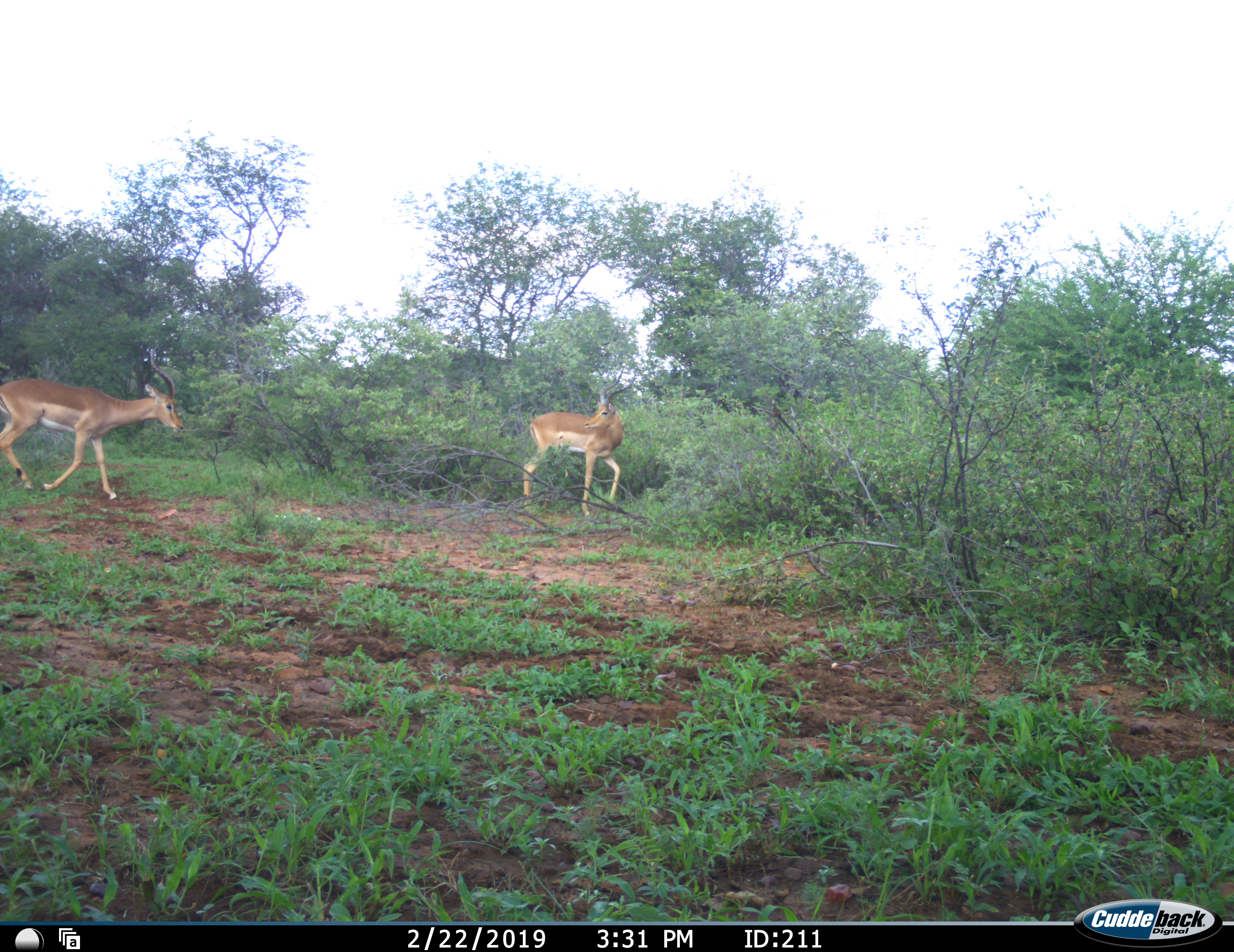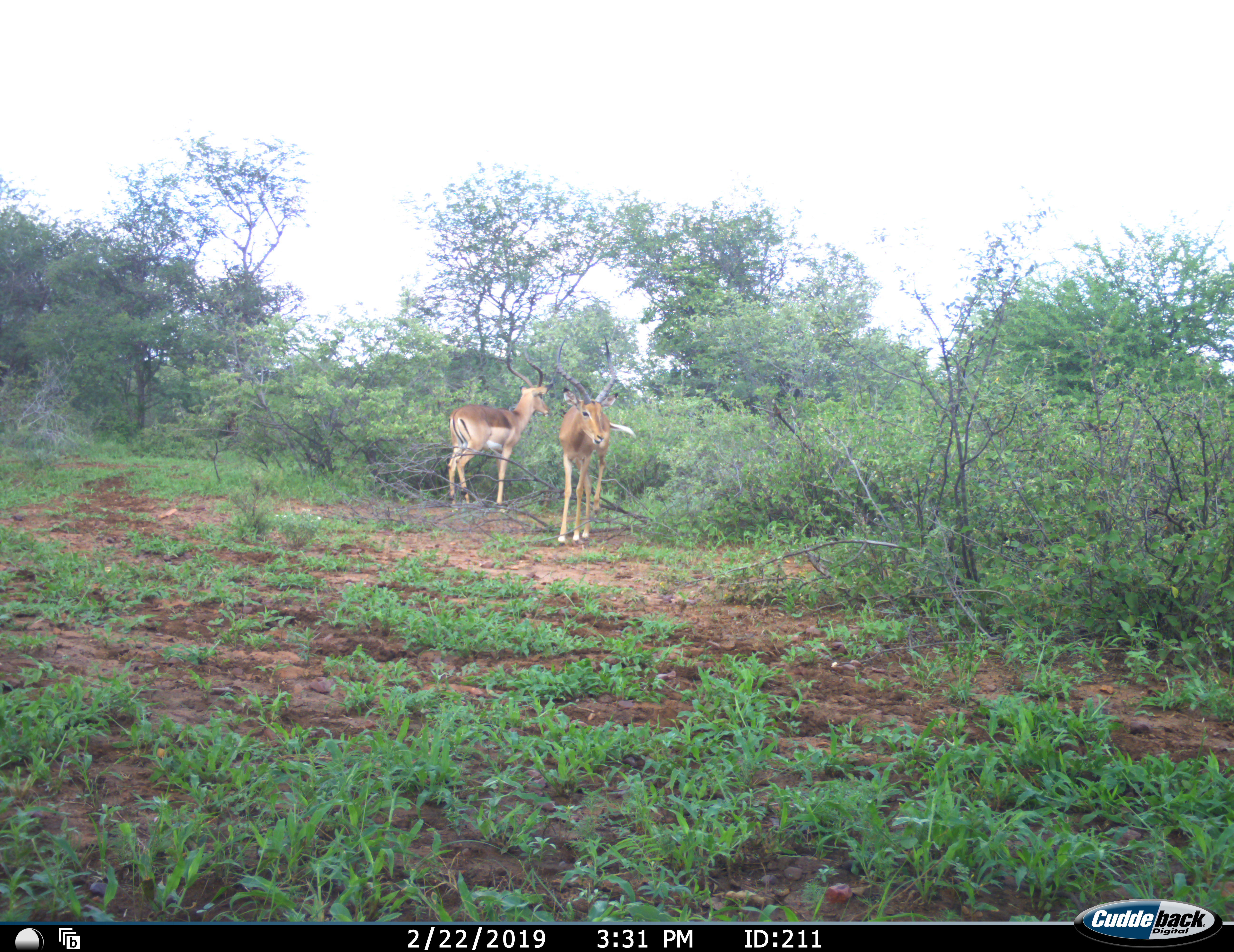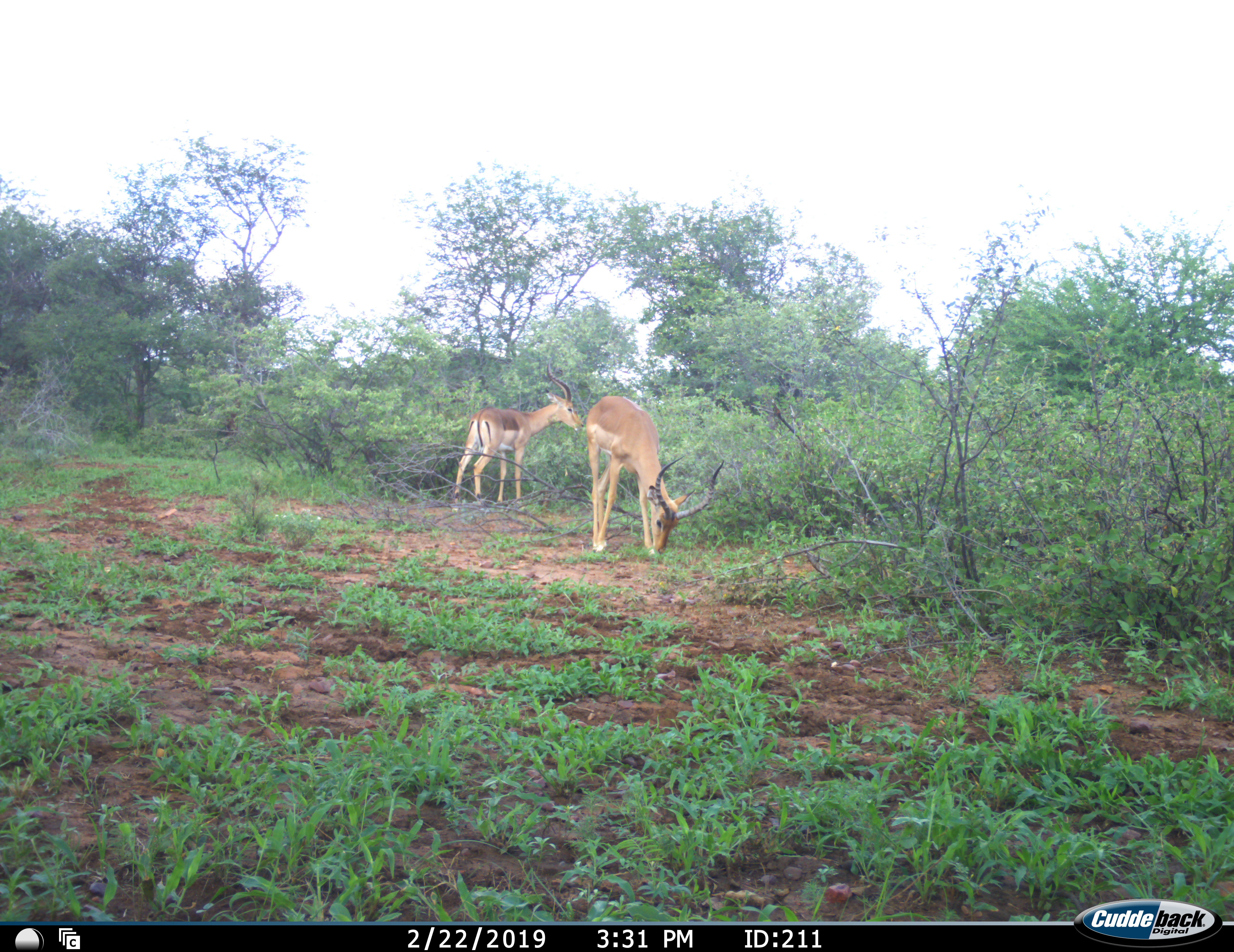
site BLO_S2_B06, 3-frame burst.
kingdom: Animalia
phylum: Chordata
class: Mammalia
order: Artiodactyla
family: Bovidae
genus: Aepyceros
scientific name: Aepyceros melampus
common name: impala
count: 2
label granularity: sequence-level